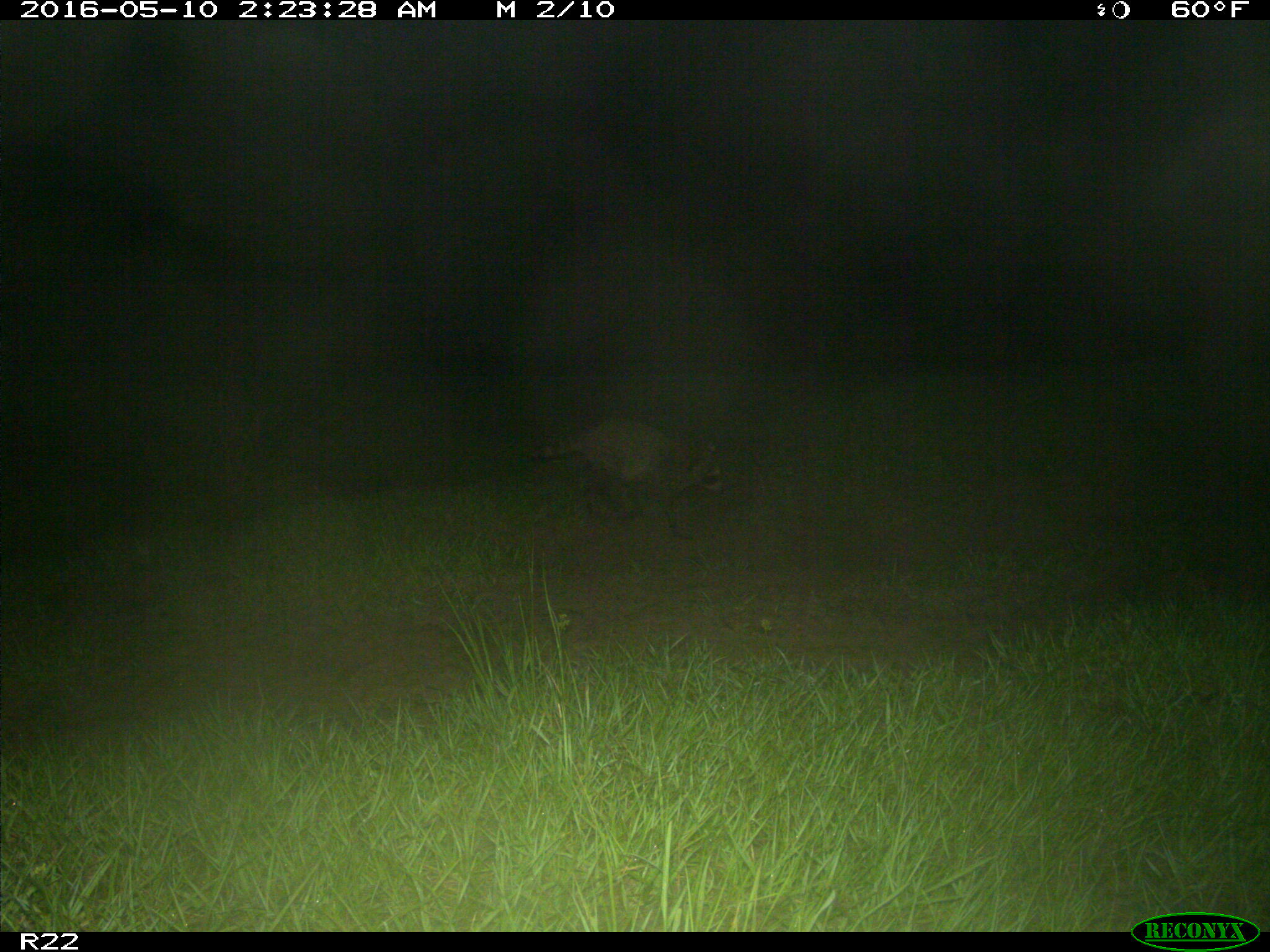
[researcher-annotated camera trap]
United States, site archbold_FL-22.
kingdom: Animalia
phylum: Chordata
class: Mammalia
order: Carnivora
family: Procyonidae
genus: Procyon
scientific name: Procyon lotor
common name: common raccoon